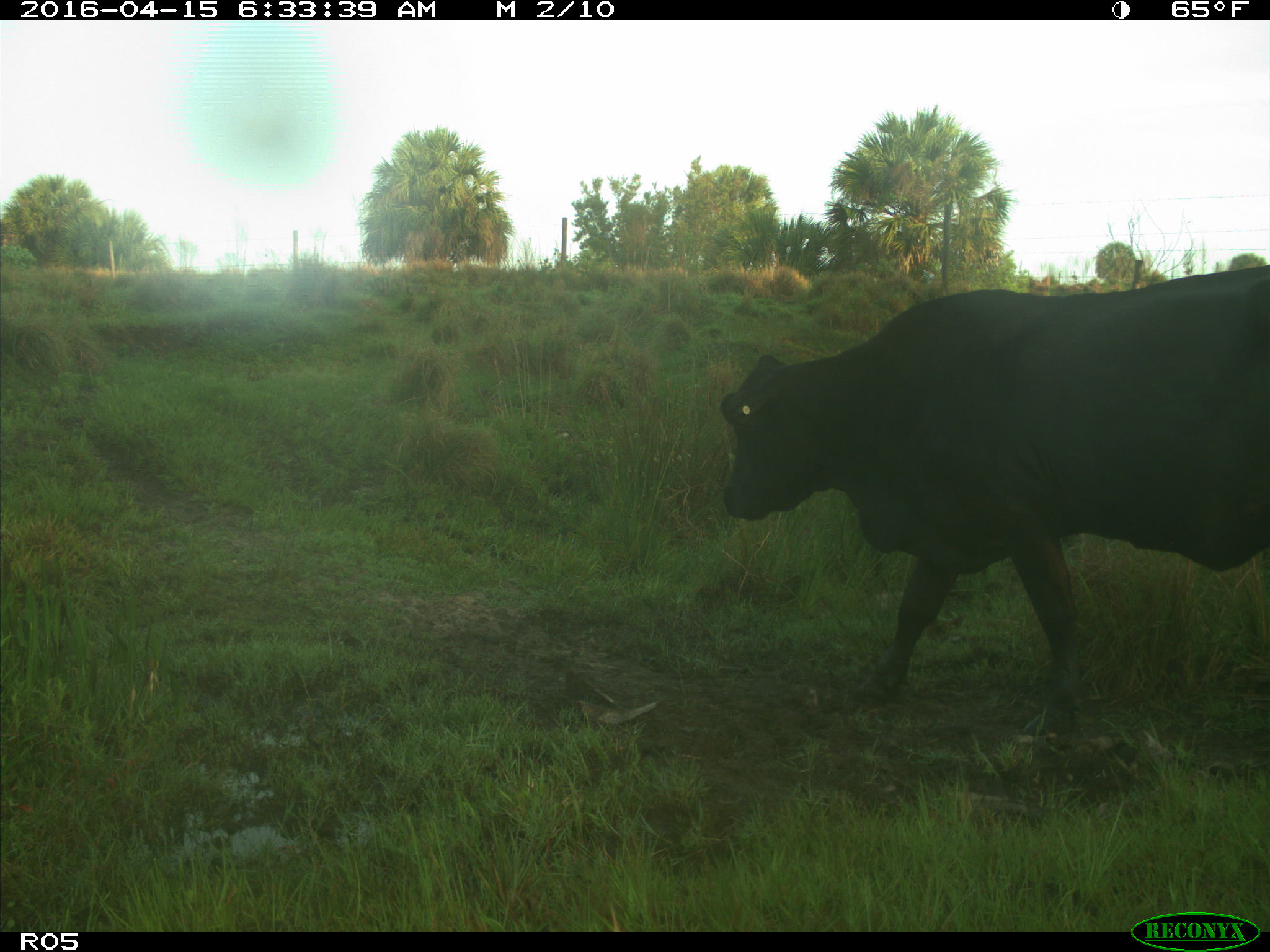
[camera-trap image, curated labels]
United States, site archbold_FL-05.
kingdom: Animalia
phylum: Chordata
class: Mammalia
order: Artiodactyla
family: Bovidae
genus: Bos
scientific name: Bos taurus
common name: domestic cow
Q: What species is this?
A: Bos taurus (domestic cow).